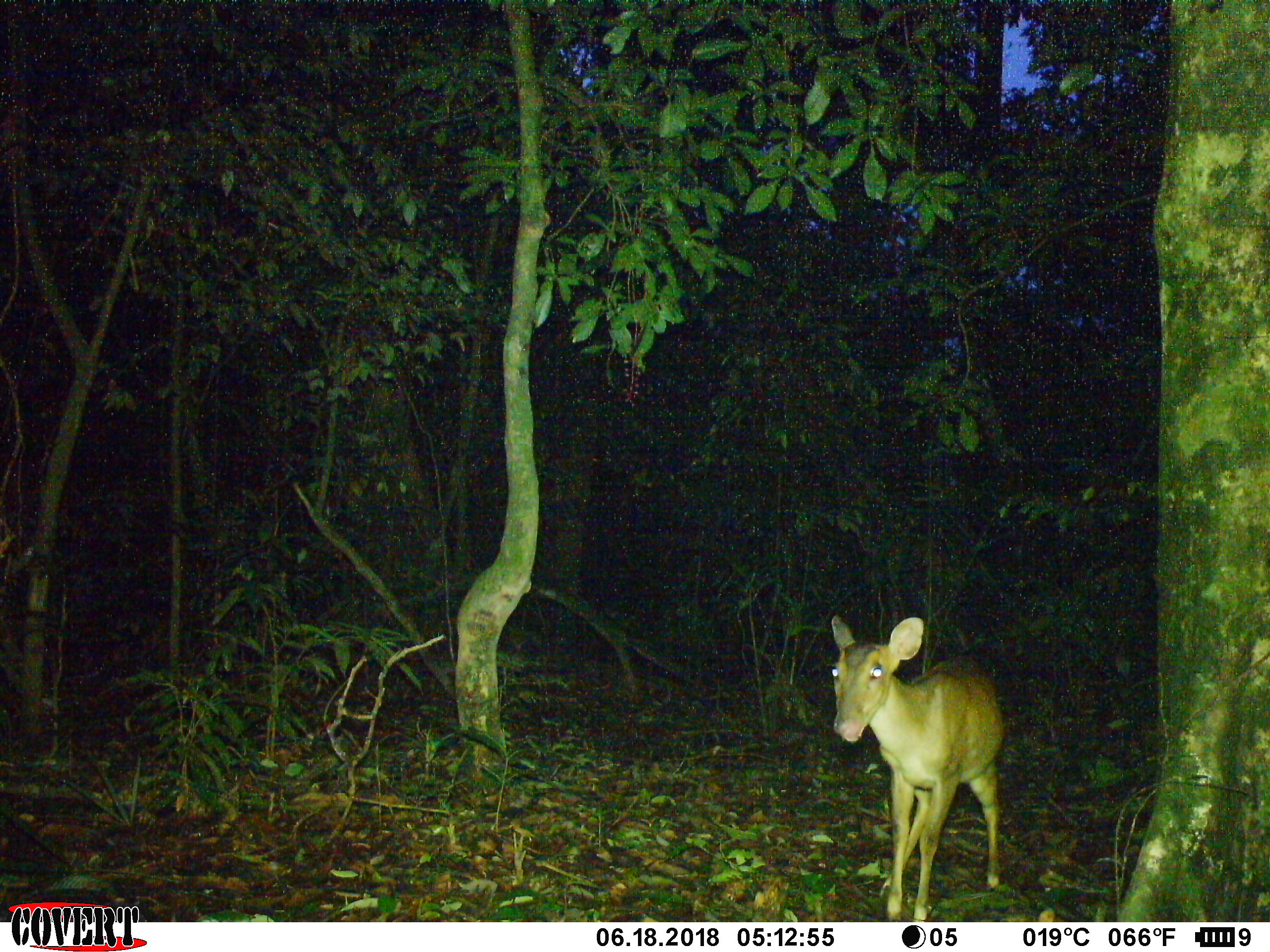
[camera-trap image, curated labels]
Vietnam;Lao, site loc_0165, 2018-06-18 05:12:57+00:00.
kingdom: Animalia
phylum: Chordata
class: Mammalia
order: Artiodactyla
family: Cervidae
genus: Muntiacus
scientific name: Muntiacus vuquangensis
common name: large-antlered muntjac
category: large antlered muntjac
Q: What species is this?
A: Large antlered muntjac (large-antlered muntjac) (Muntiacus vuquangensis).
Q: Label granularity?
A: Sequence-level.